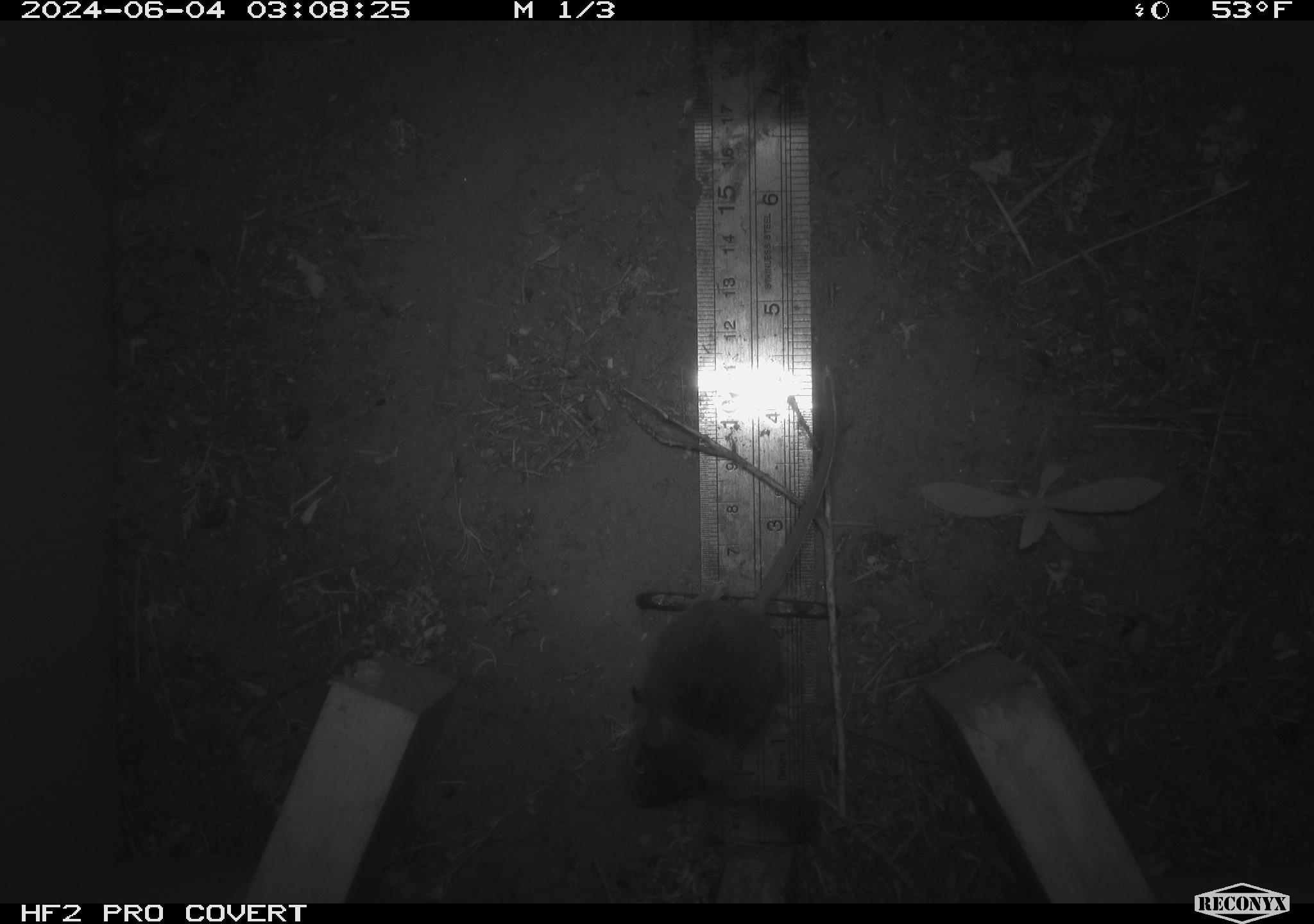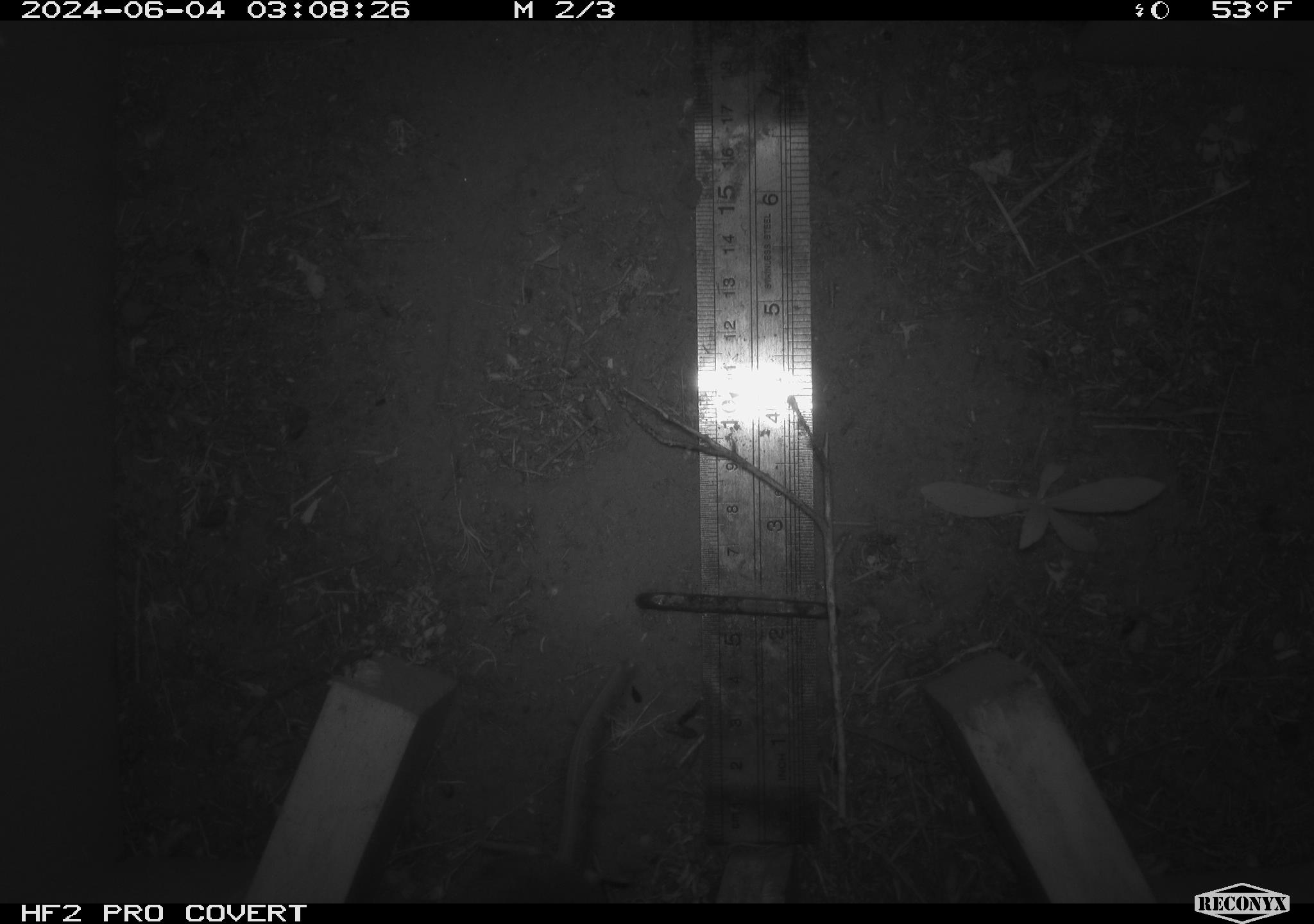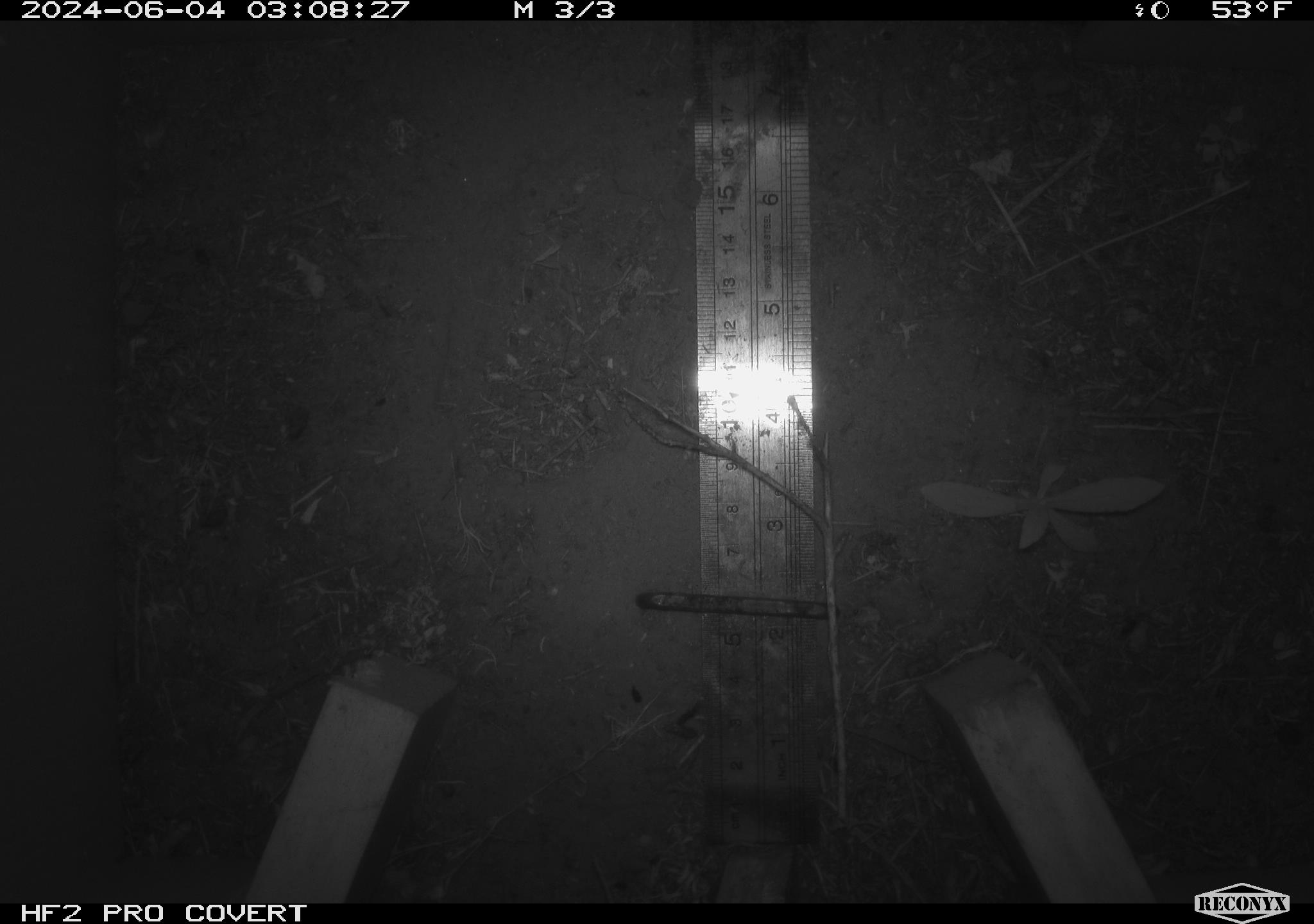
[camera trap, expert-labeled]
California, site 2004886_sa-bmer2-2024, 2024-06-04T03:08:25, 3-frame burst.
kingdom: Animalia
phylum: Chordata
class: Mammalia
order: Rodentia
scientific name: Rodentia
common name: mouse species